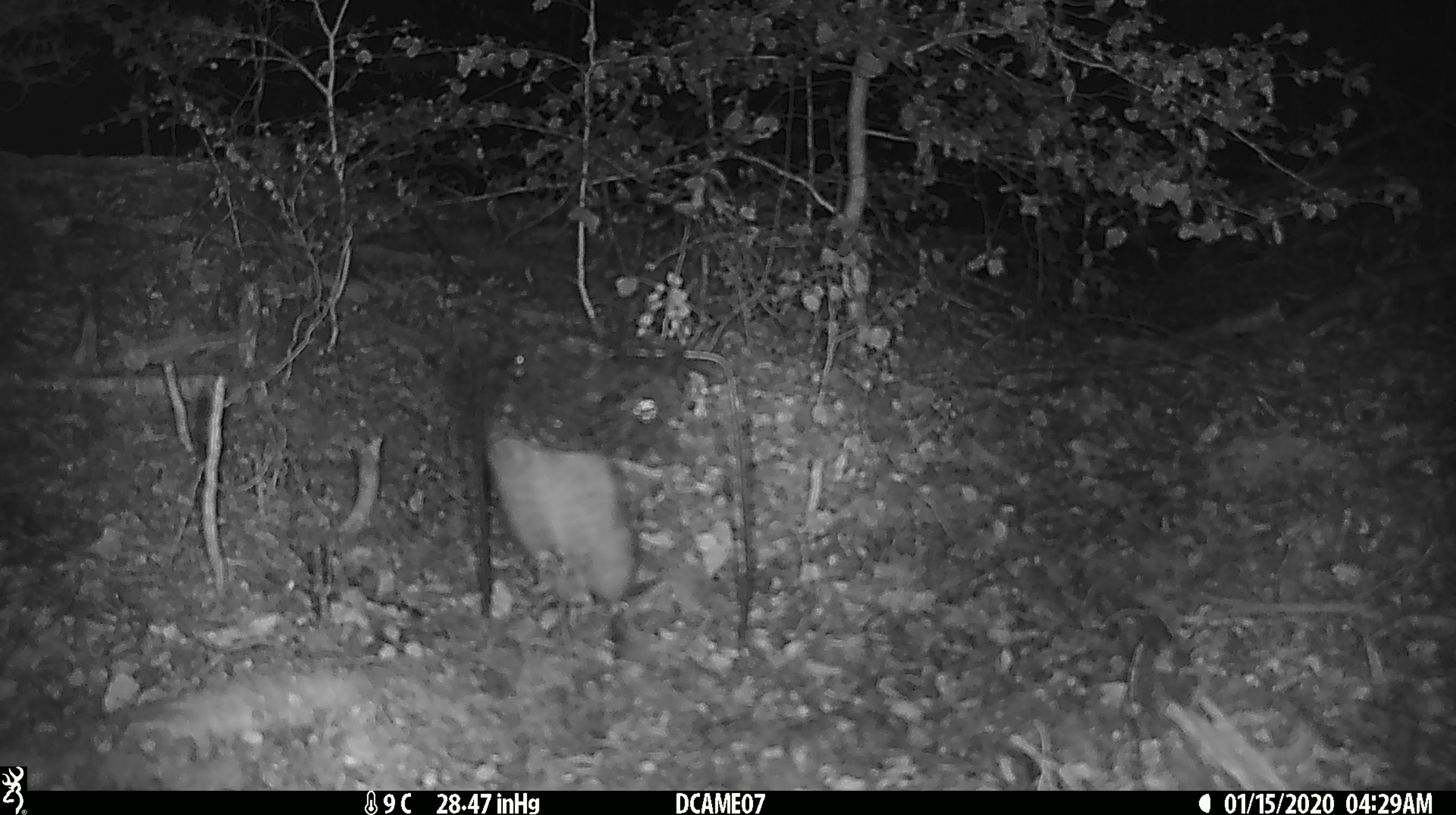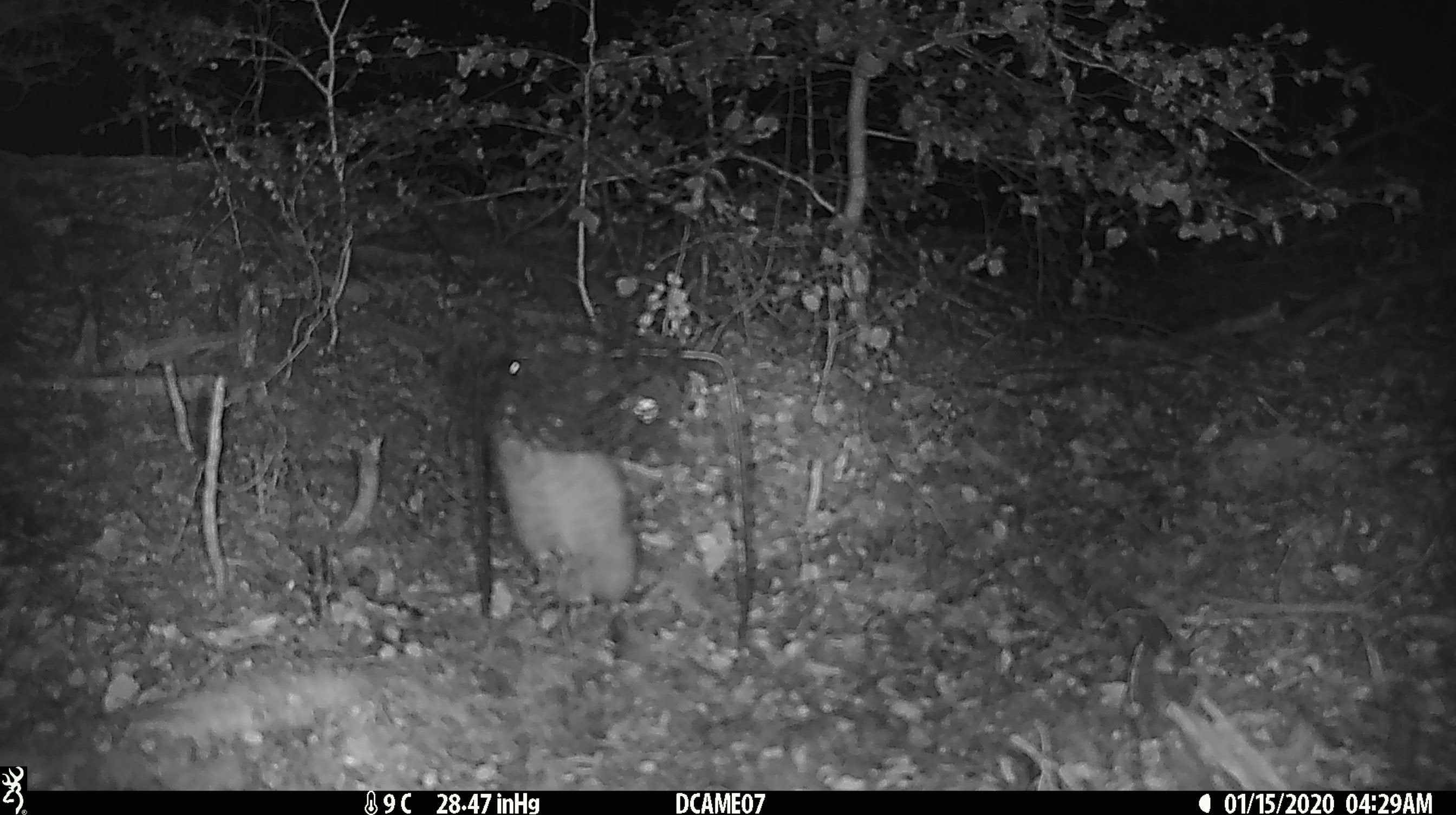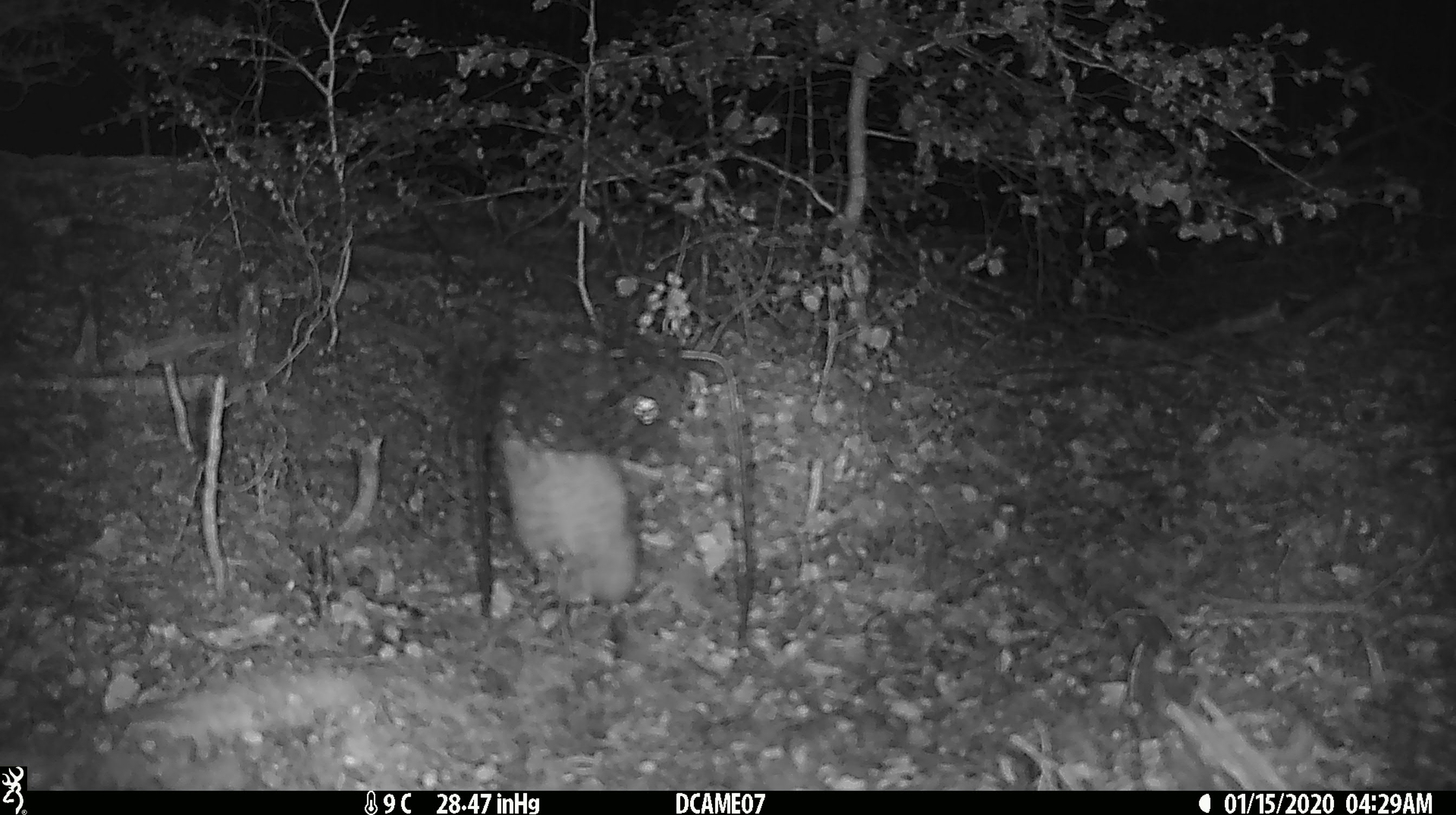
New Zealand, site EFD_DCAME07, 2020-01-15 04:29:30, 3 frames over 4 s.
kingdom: Animalia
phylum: Chordata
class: Mammalia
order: Rodentia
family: Muridae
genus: Rattus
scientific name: Rattus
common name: rat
Rat (Rattus).